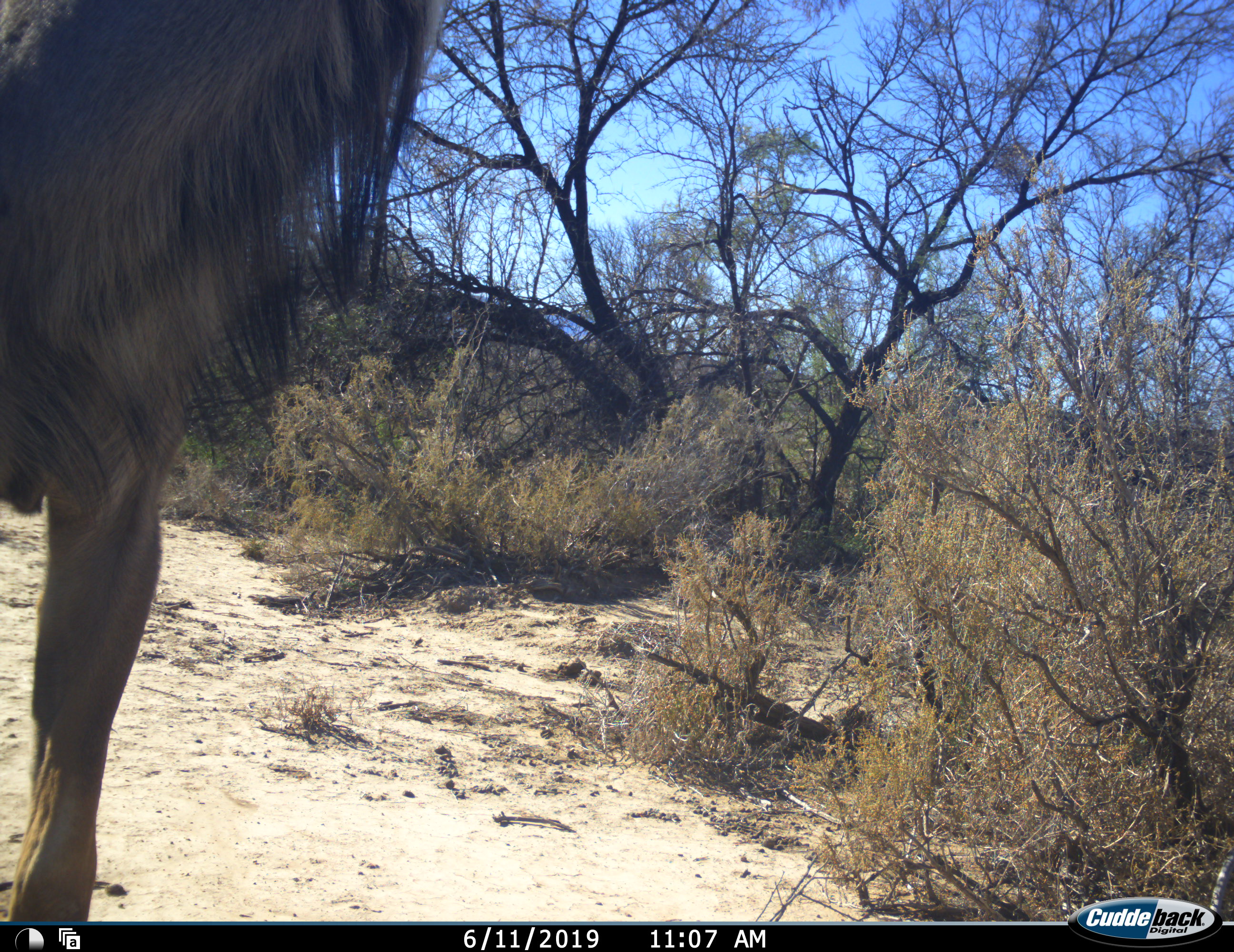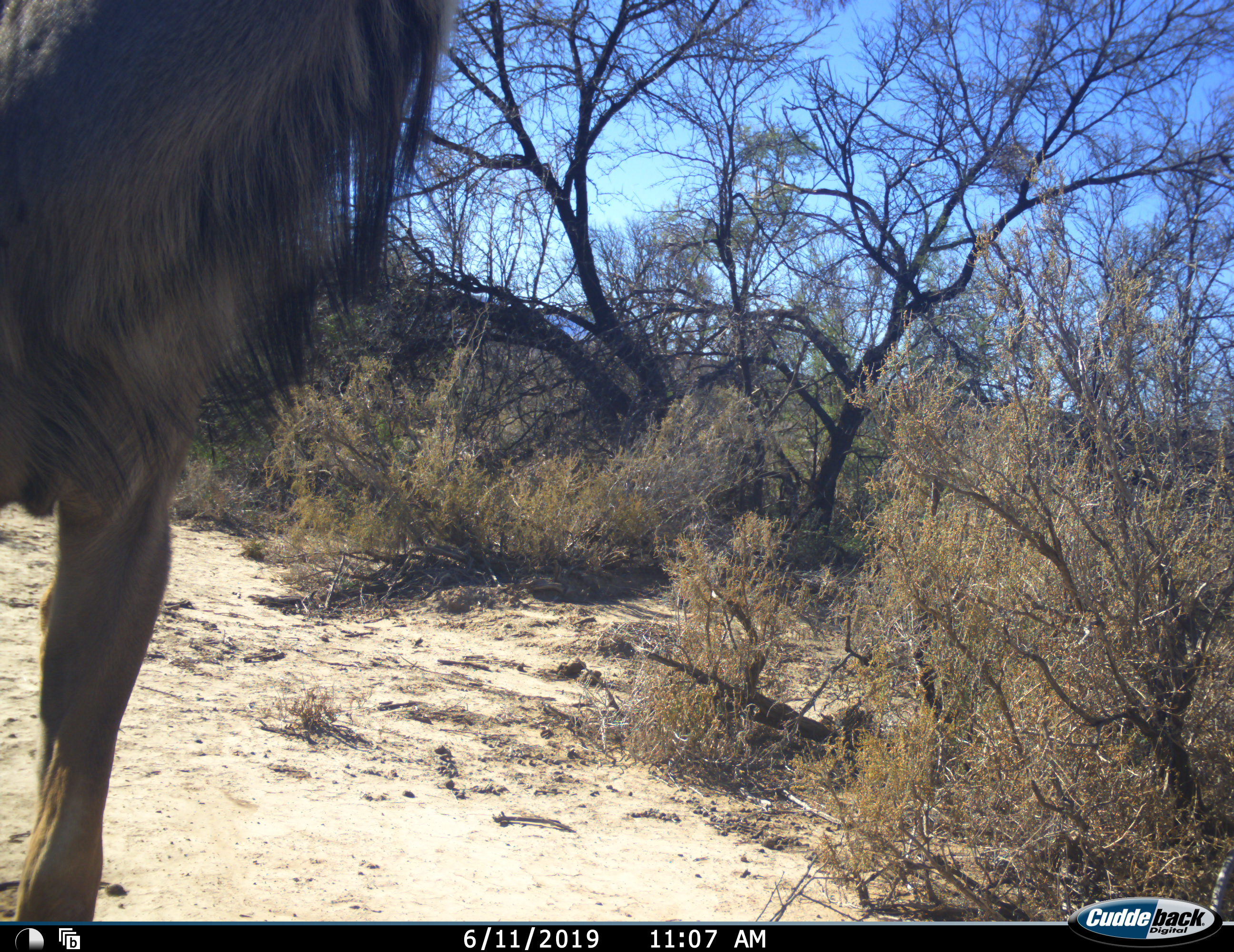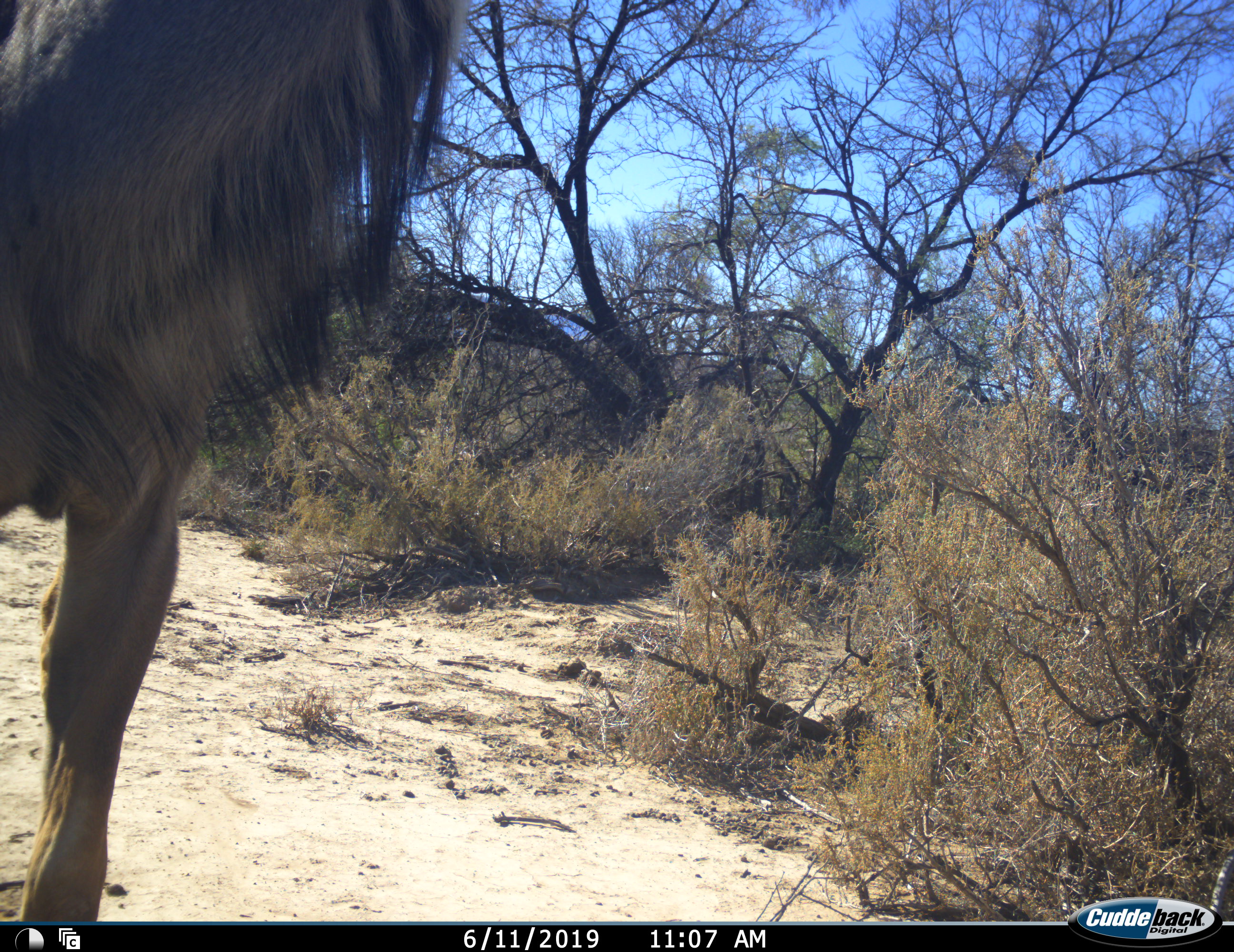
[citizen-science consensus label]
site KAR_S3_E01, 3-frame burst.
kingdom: Animalia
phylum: Chordata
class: Mammalia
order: Artiodactyla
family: Bovidae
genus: Tragelaphus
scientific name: Tragelaphus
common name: kudu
Kudu (Tragelaphus), count 1. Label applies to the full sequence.